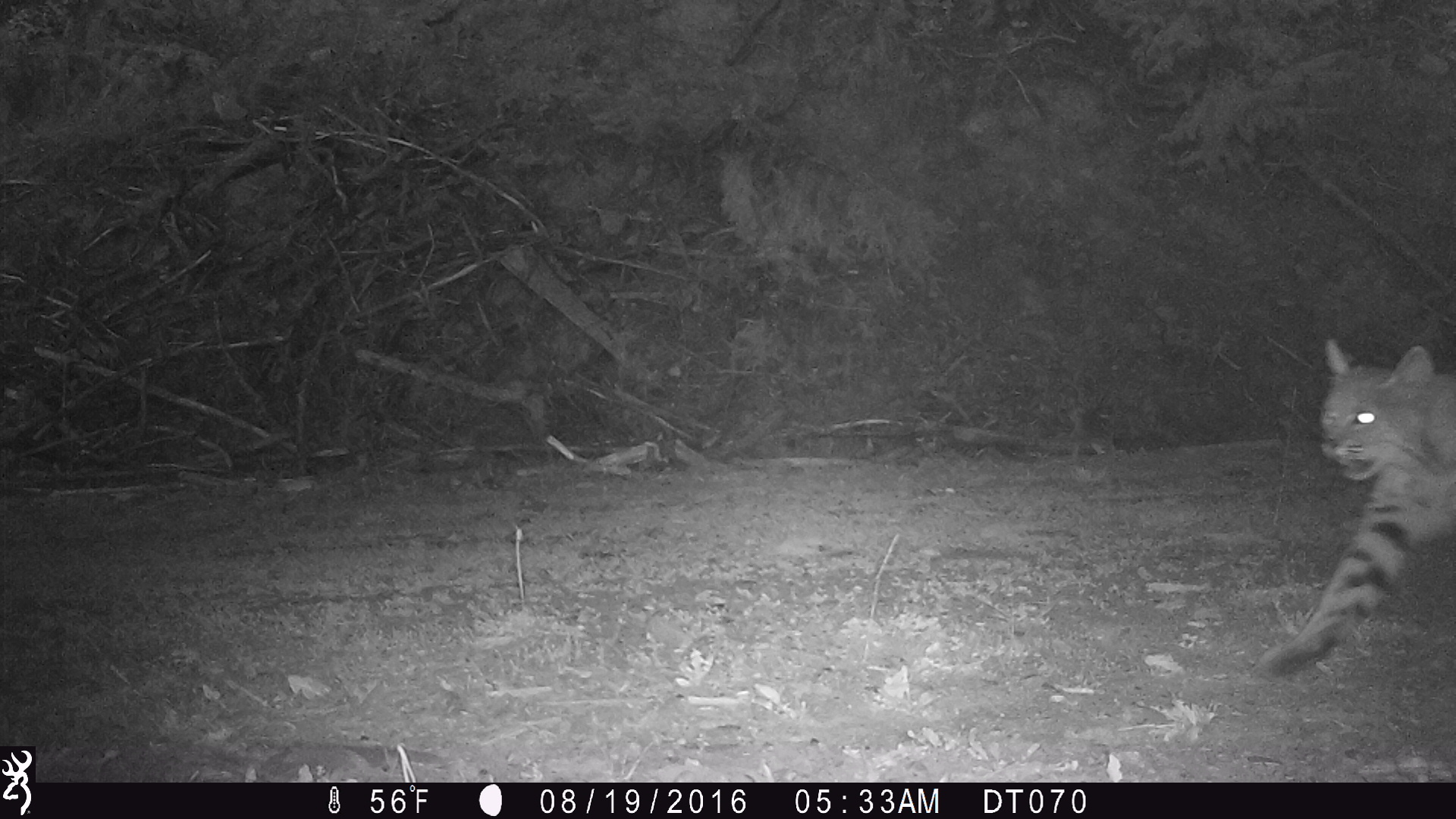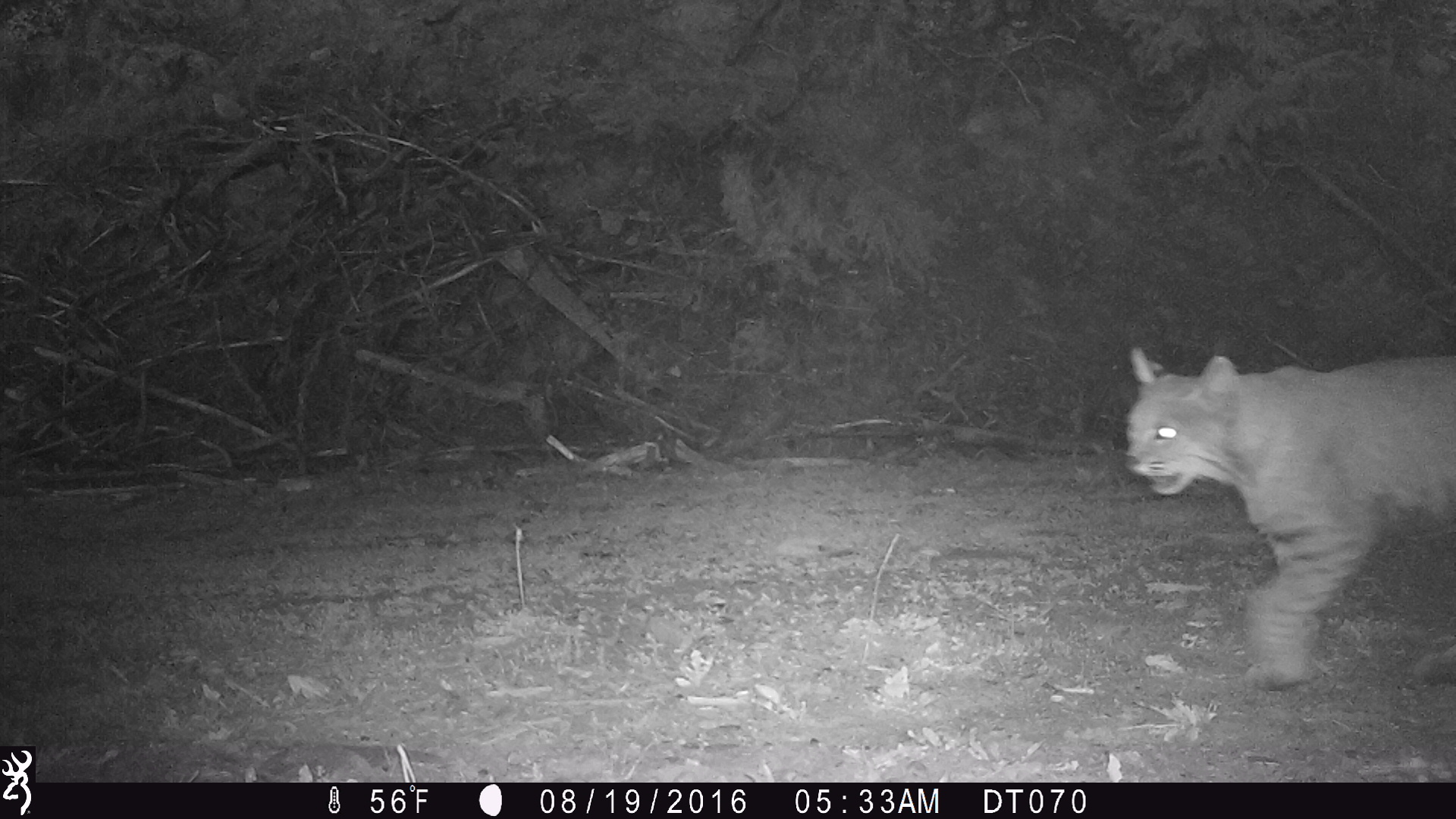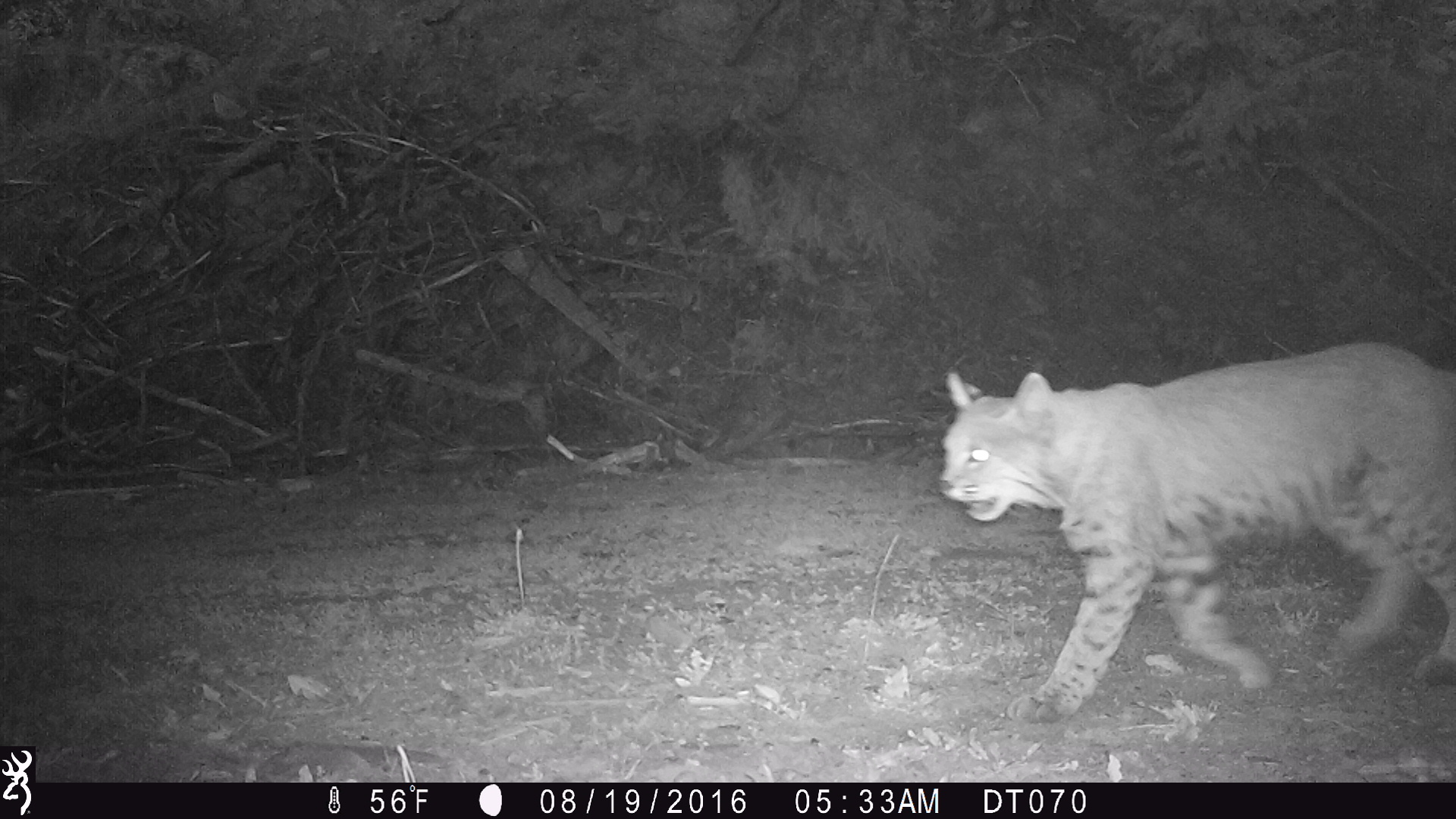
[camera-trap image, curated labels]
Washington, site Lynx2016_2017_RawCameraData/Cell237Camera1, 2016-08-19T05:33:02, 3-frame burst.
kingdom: Animalia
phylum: Chordata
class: Mammalia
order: Carnivora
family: Felidae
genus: Lynx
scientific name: Lynx rufus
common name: bobcat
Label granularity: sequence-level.